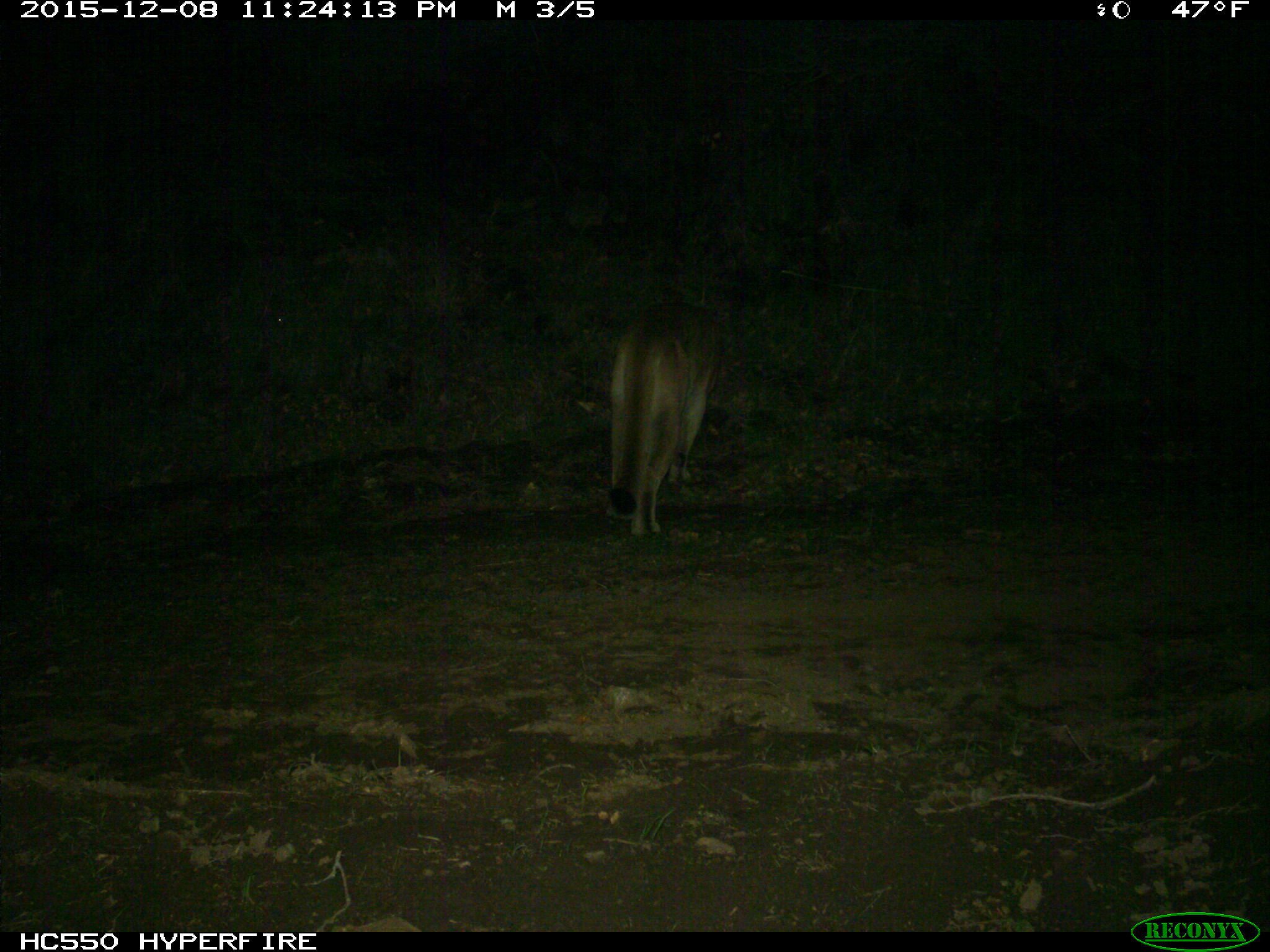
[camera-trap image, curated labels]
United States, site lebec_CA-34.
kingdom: Animalia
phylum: Chordata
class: Mammalia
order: Carnivora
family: Felidae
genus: Puma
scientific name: Puma concolor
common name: mountain lion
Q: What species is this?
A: Puma concolor (mountain lion).